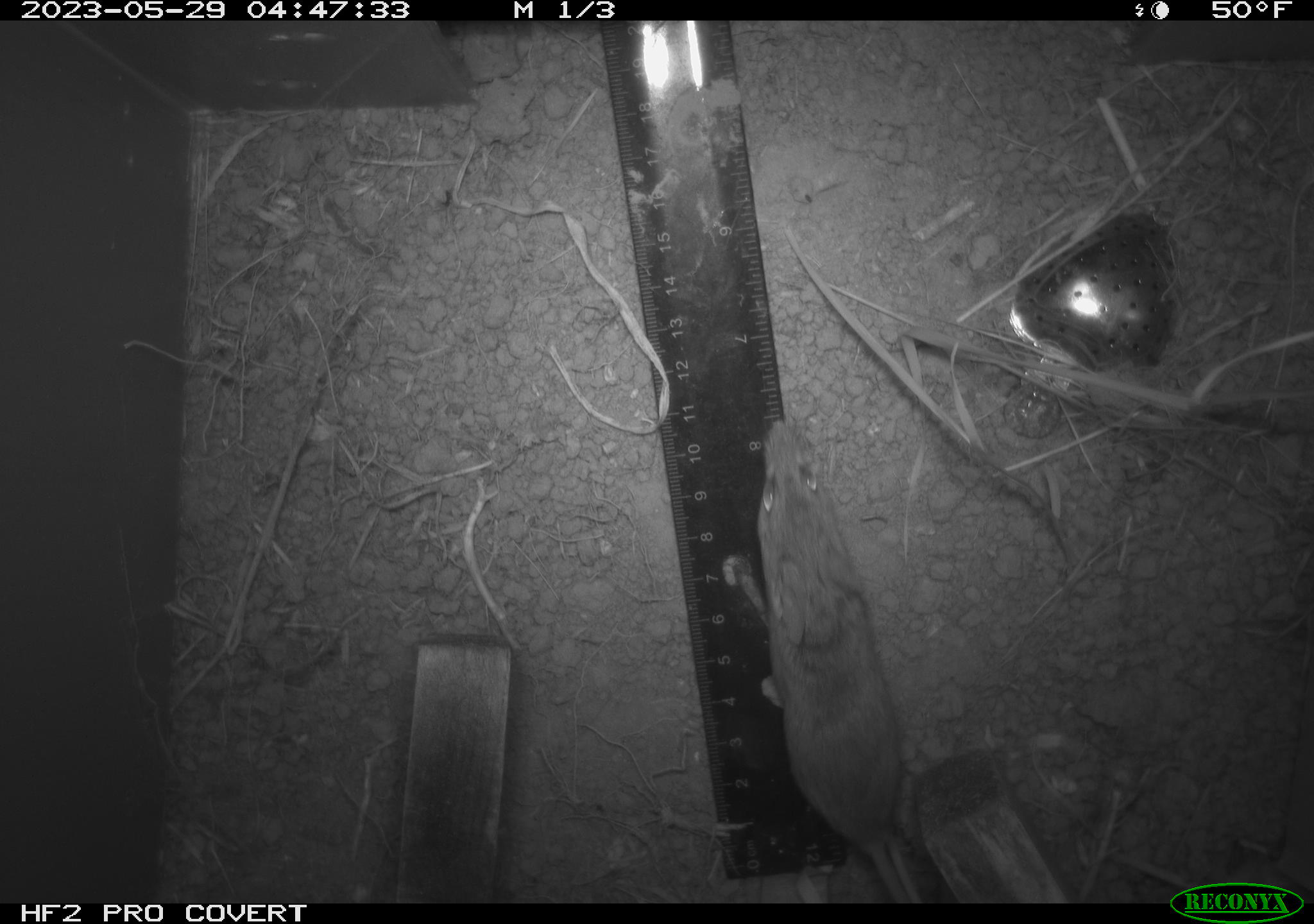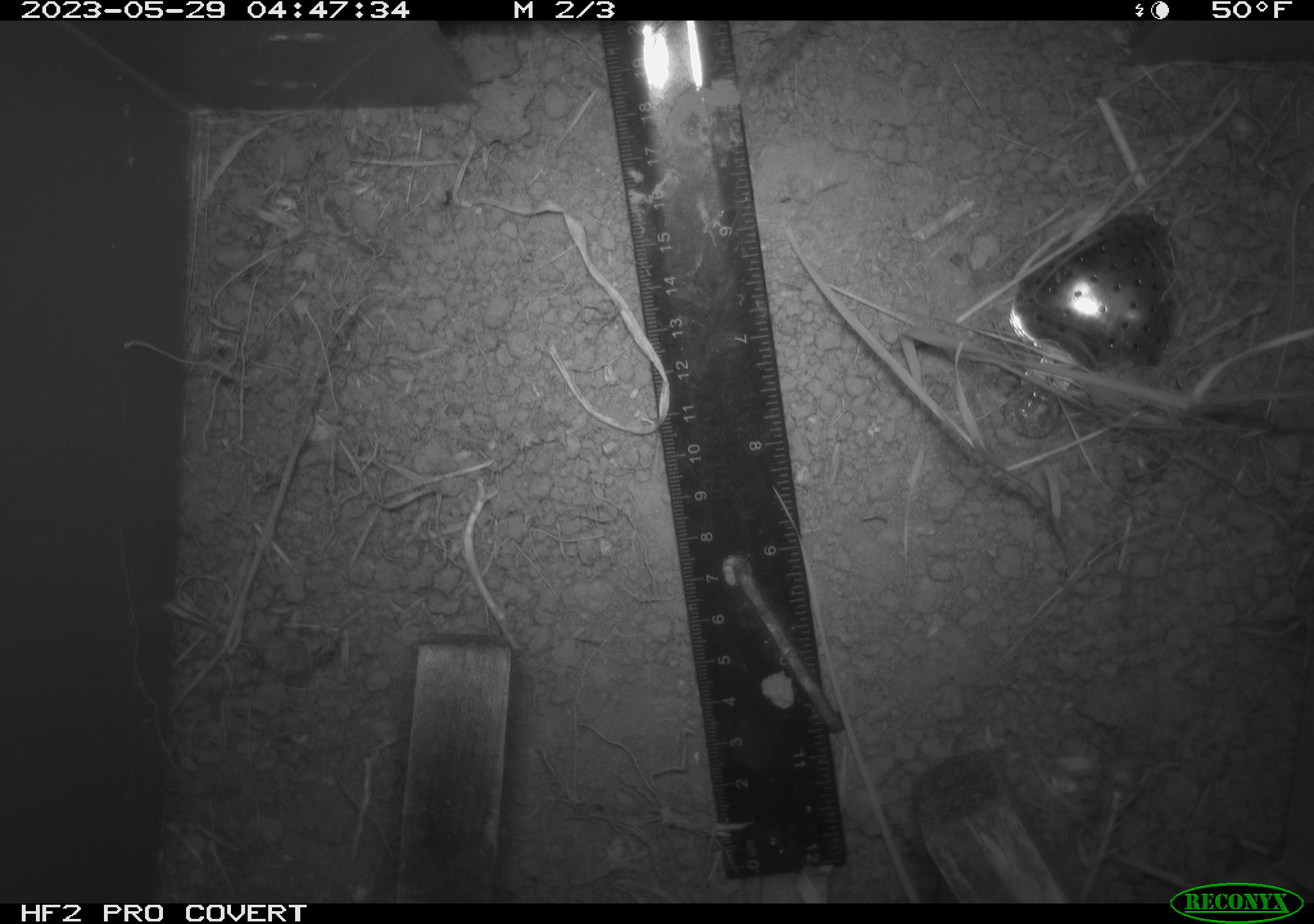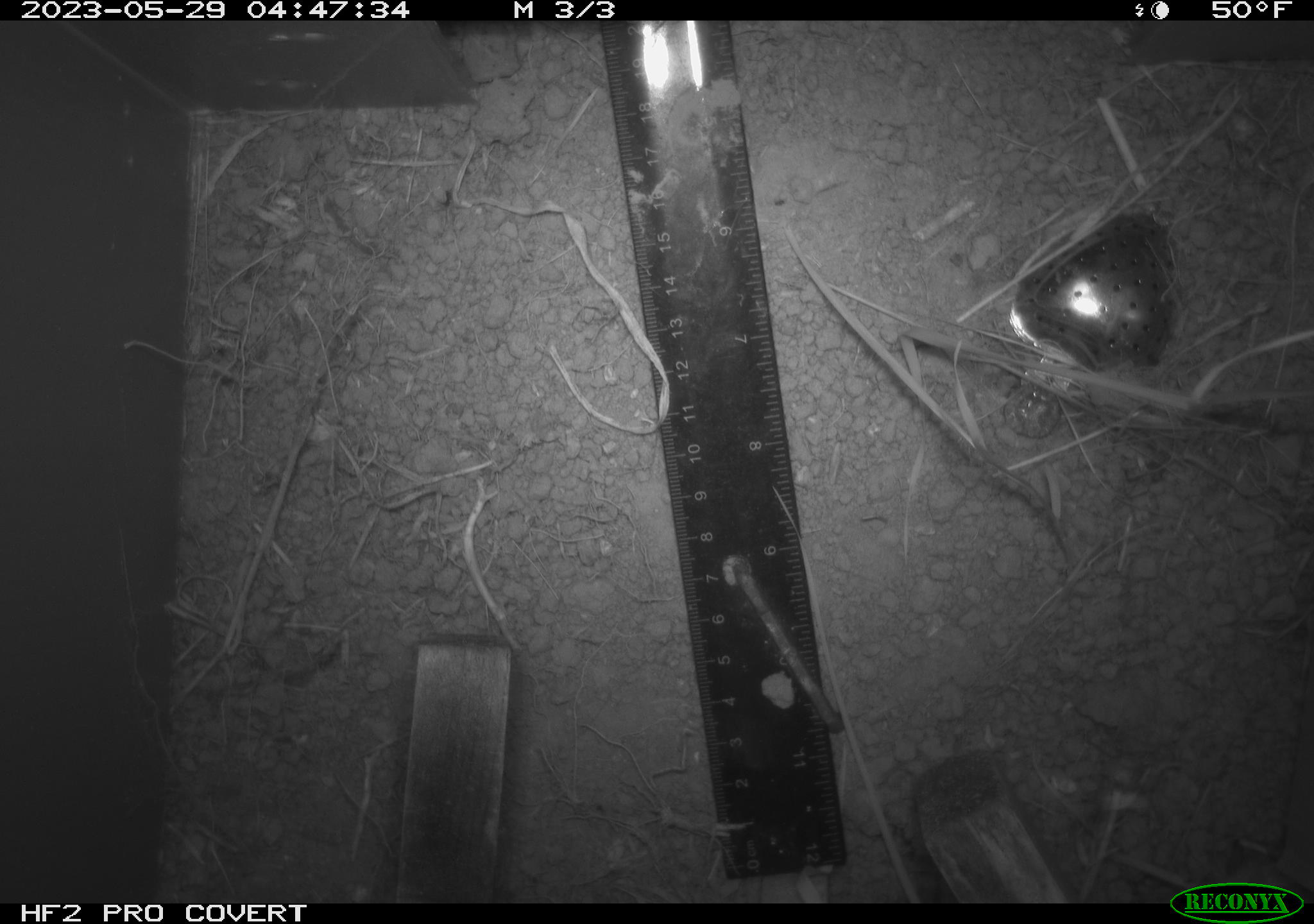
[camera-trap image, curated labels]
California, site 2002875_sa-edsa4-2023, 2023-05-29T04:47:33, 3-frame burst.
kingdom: Animalia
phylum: Chordata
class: Mammalia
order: Rodentia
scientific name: Rodentia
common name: mouse species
Mouse species (Rodentia).